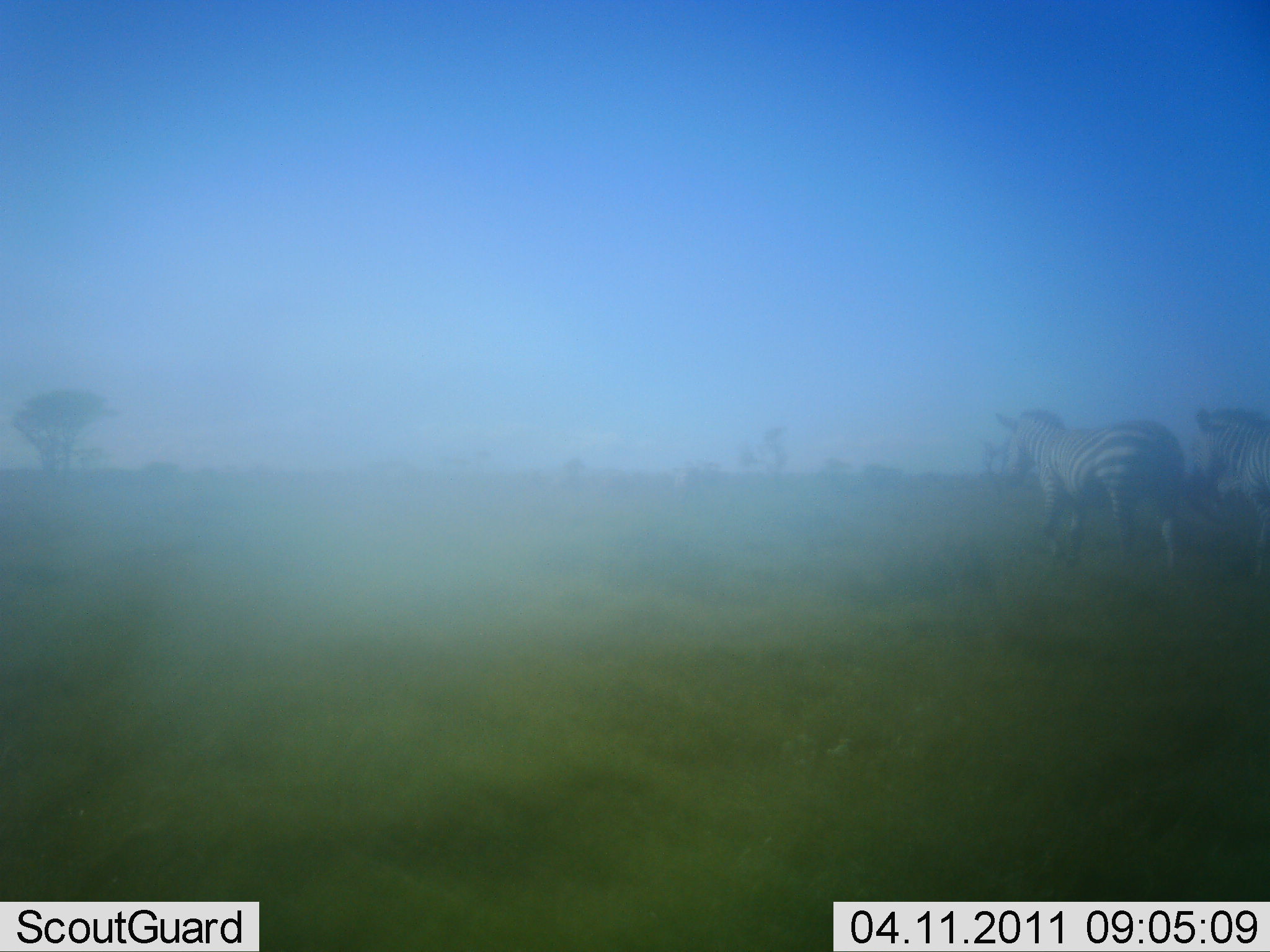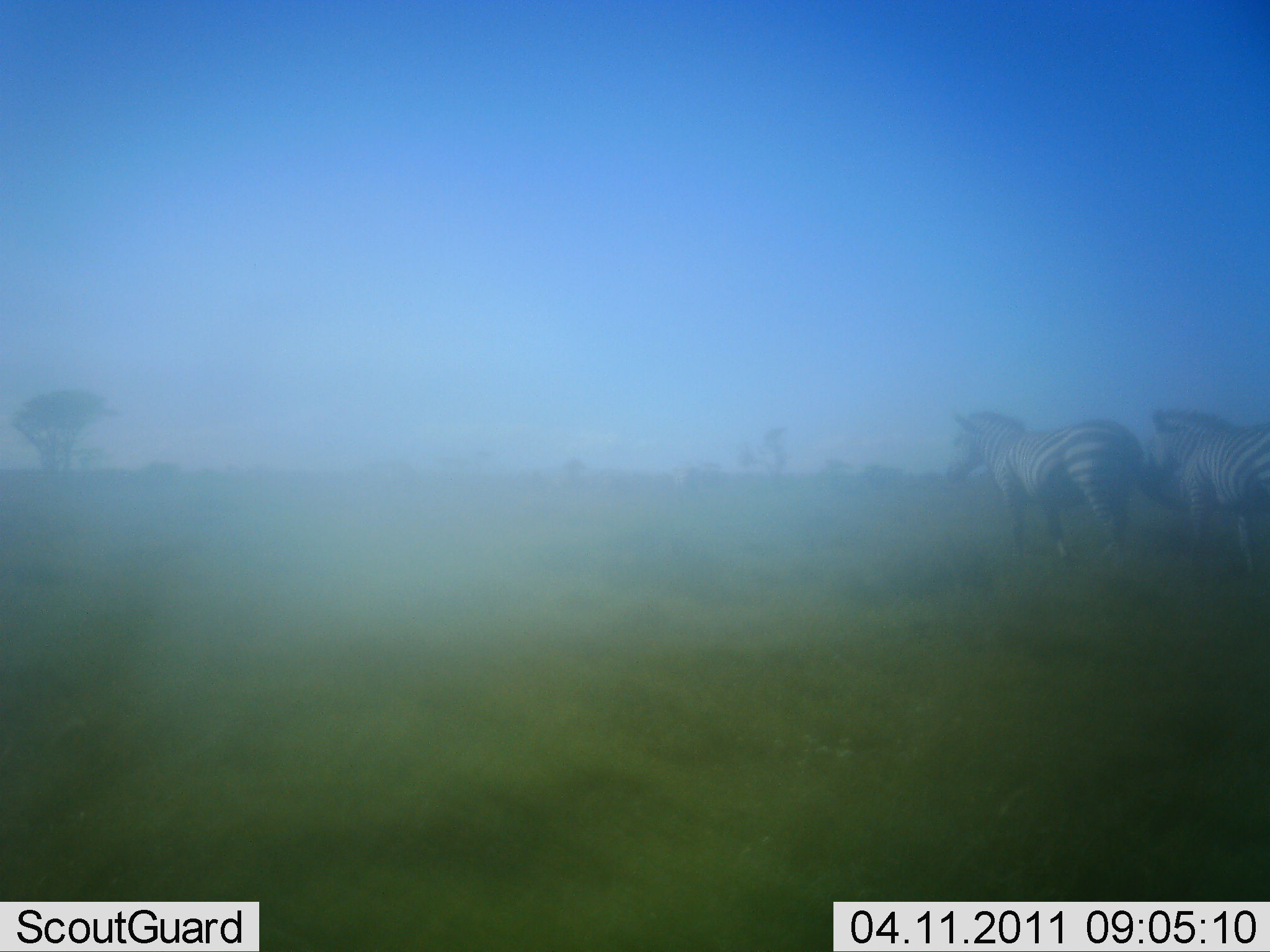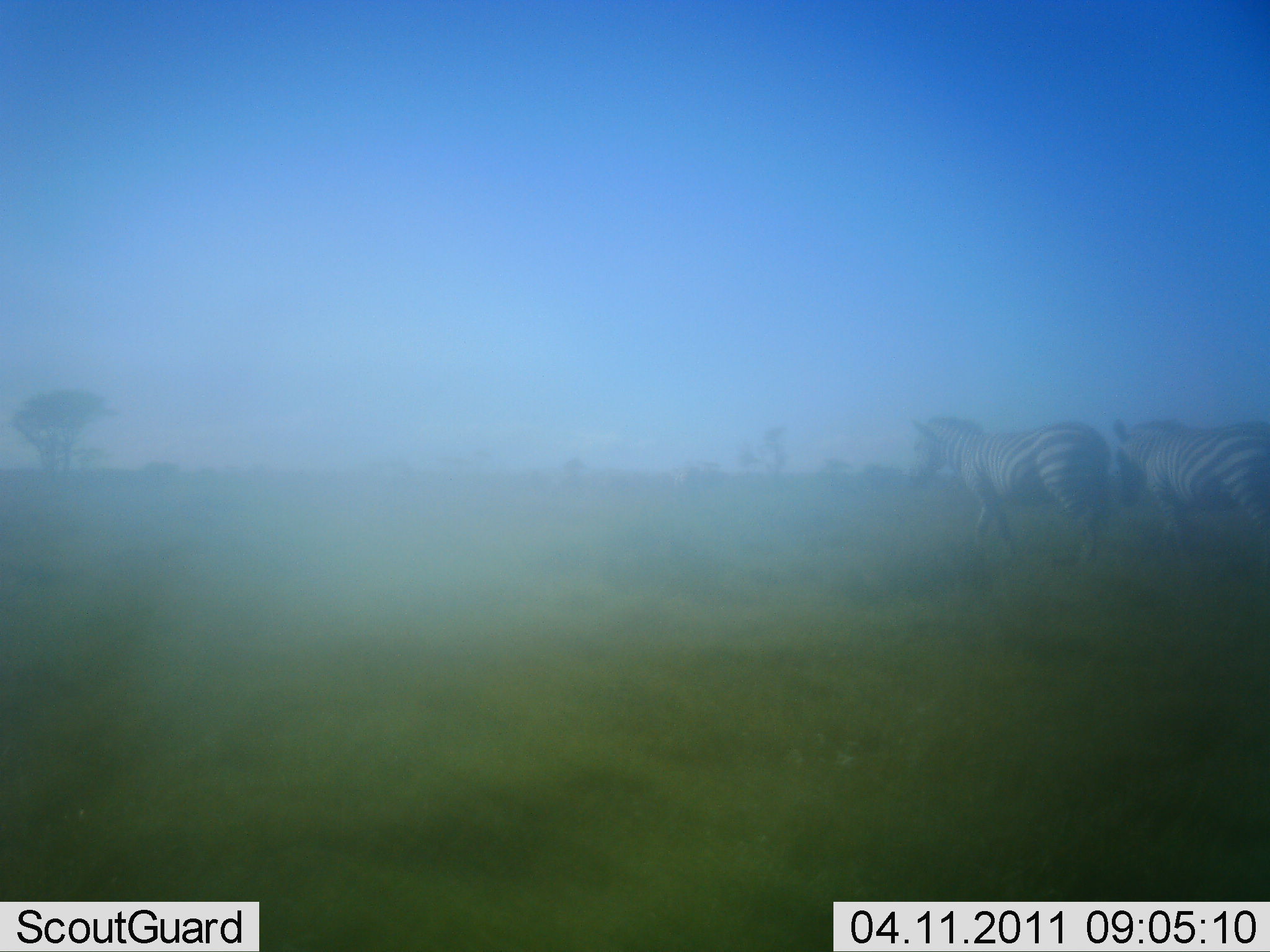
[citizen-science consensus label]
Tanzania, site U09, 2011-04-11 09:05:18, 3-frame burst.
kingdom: Animalia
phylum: Chordata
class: Mammalia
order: Perissodactyla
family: Equidae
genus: Equus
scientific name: Equus quagga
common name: plains zebra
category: zebra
Zebra (plains zebra) (Equus quagga), count 2. Behavior (volunteer vote fractions): standing 10%, resting 0%, moving 90%, interacting 0%. Young present (vote fraction): 0%. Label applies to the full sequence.